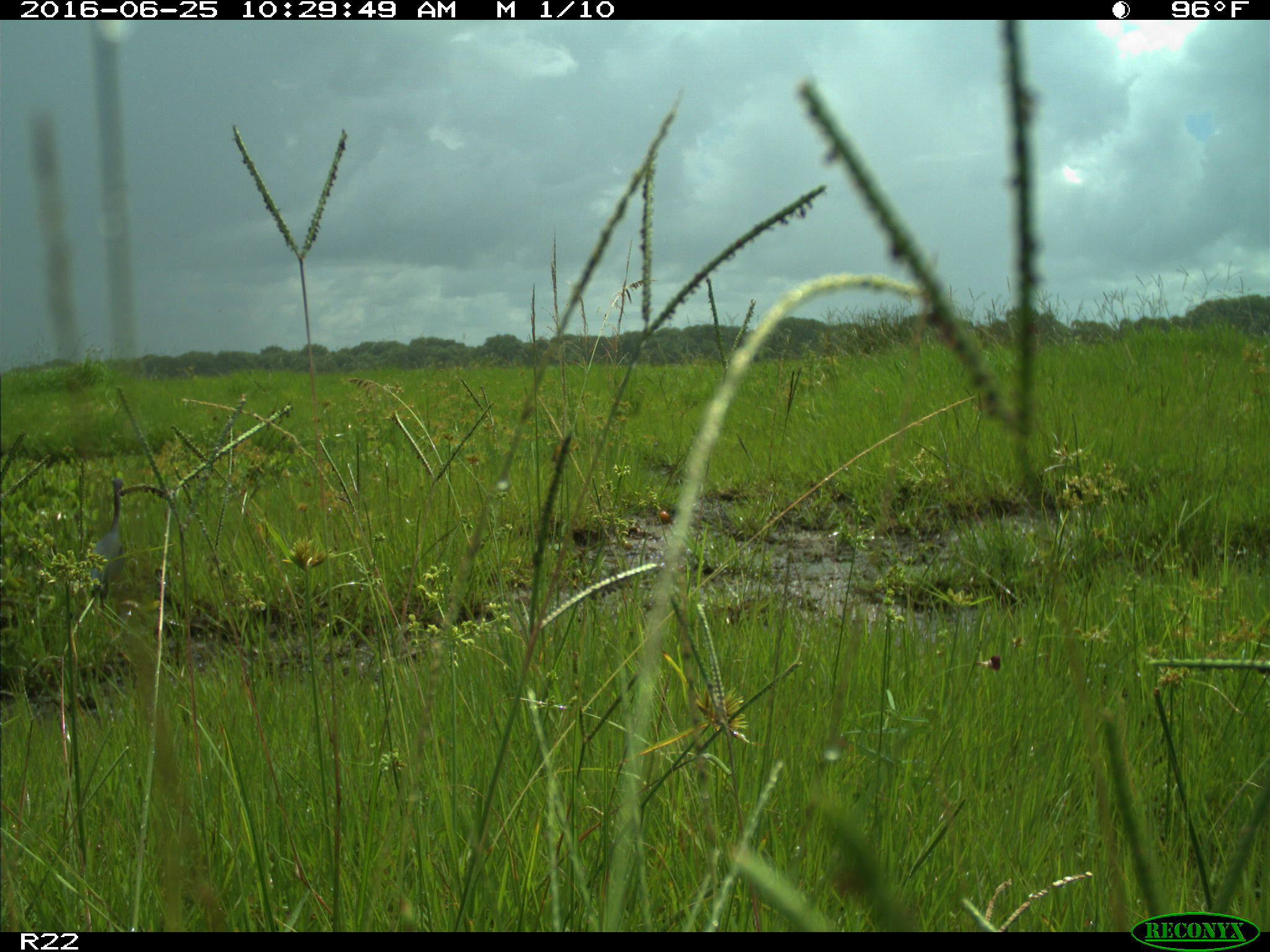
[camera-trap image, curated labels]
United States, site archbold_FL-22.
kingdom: Animalia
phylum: Chordata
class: Aves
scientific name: Aves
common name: birds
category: unidentified bird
Unidentified bird (birds) (Aves).